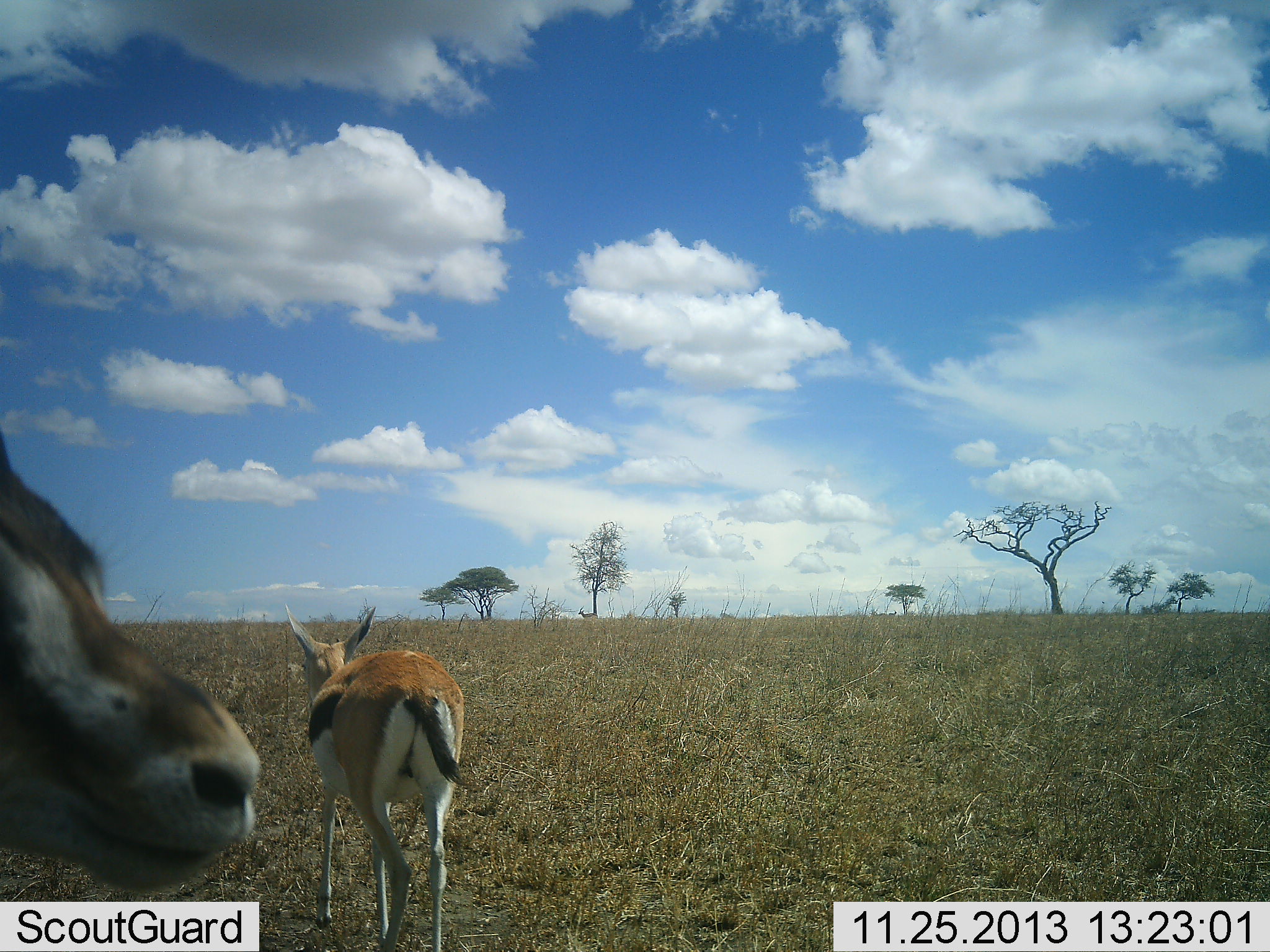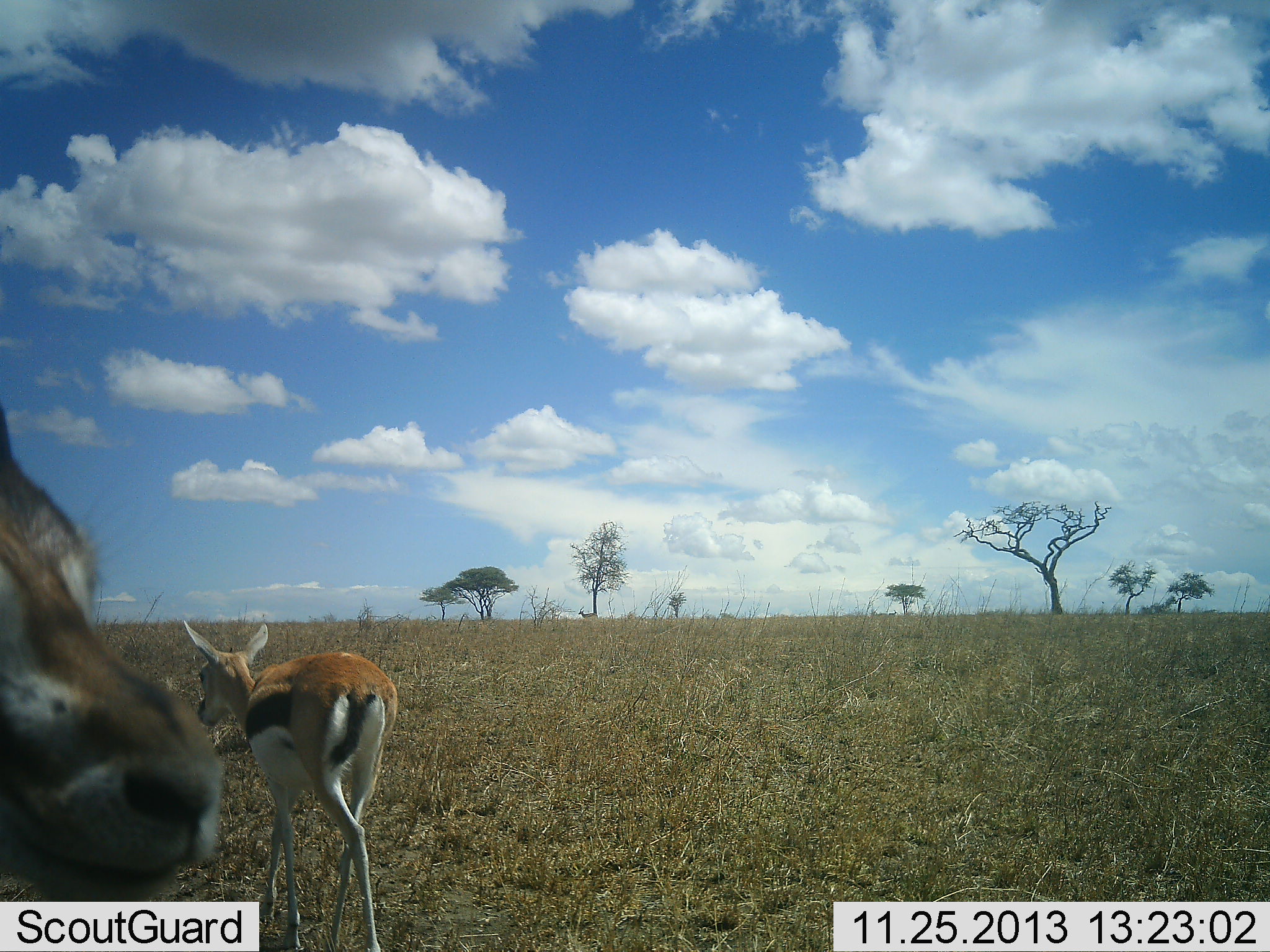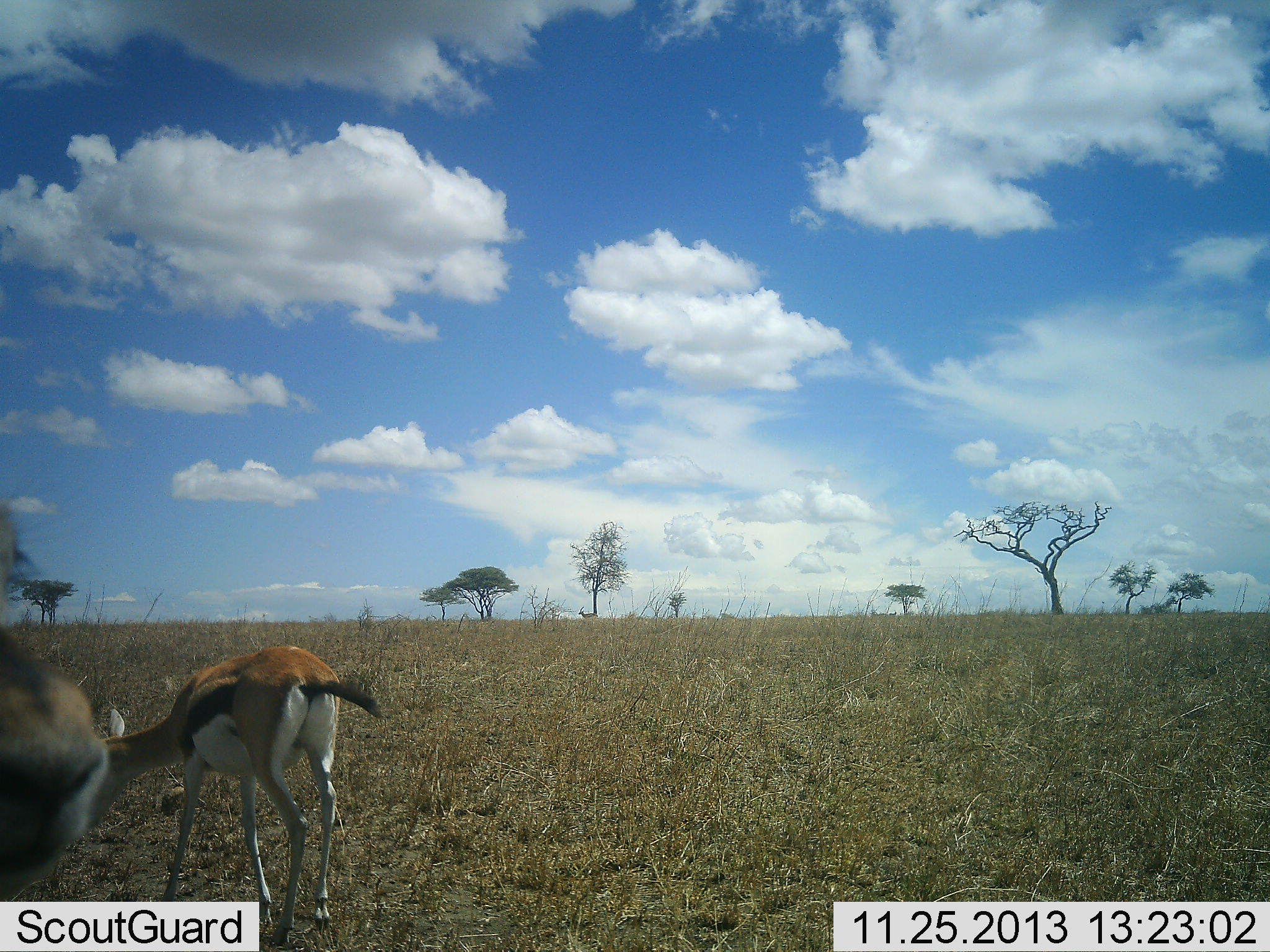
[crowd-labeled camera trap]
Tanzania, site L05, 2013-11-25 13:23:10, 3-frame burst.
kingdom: Animalia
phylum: Chordata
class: Mammalia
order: Artiodactyla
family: Bovidae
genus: Eudorcas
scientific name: Eudorcas thomsonii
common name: thomson's gazelle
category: gazellethomsons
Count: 2.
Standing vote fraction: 80%.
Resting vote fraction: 0%.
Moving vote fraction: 70%.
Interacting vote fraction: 0%.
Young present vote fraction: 10%.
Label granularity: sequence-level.